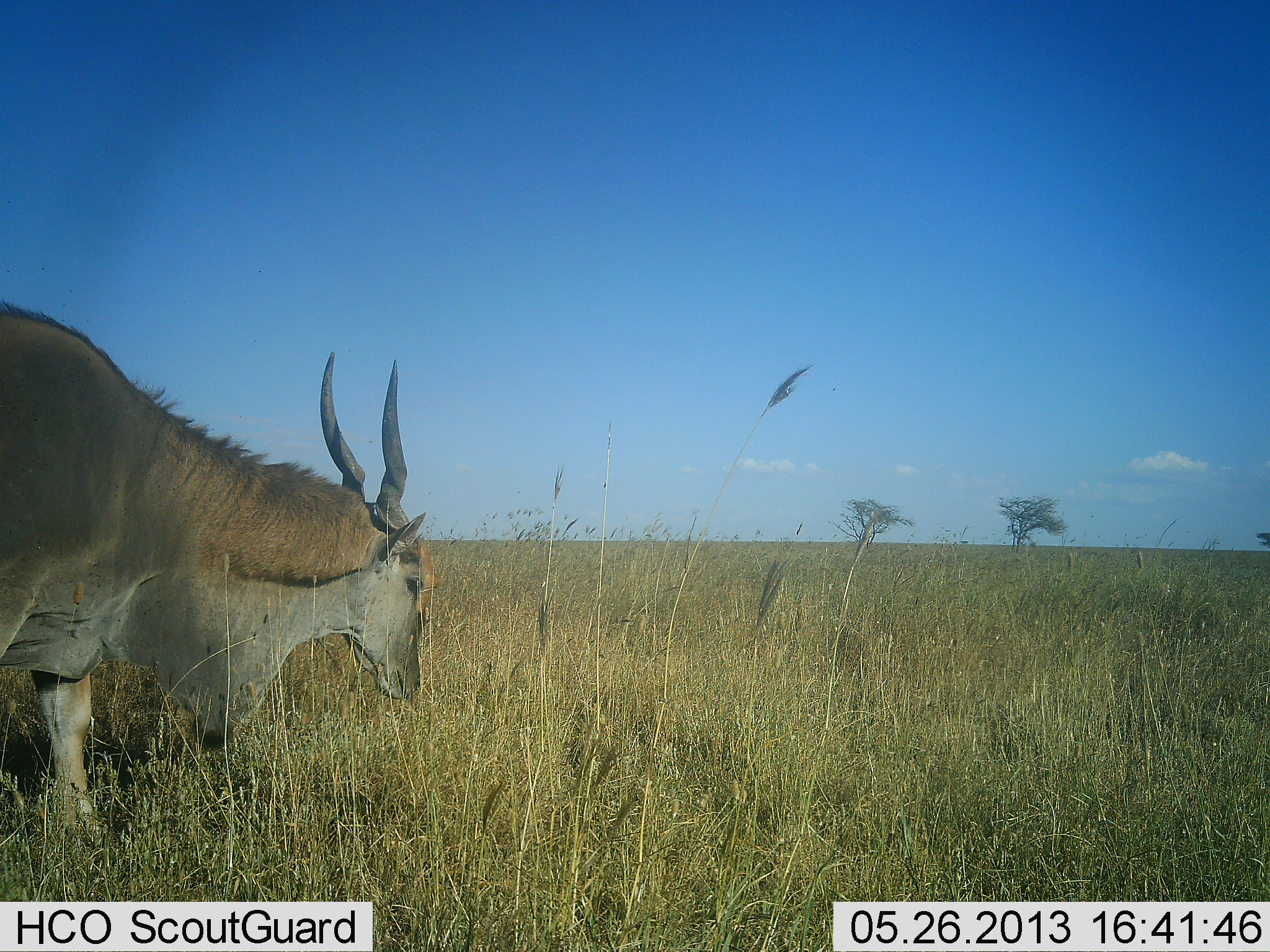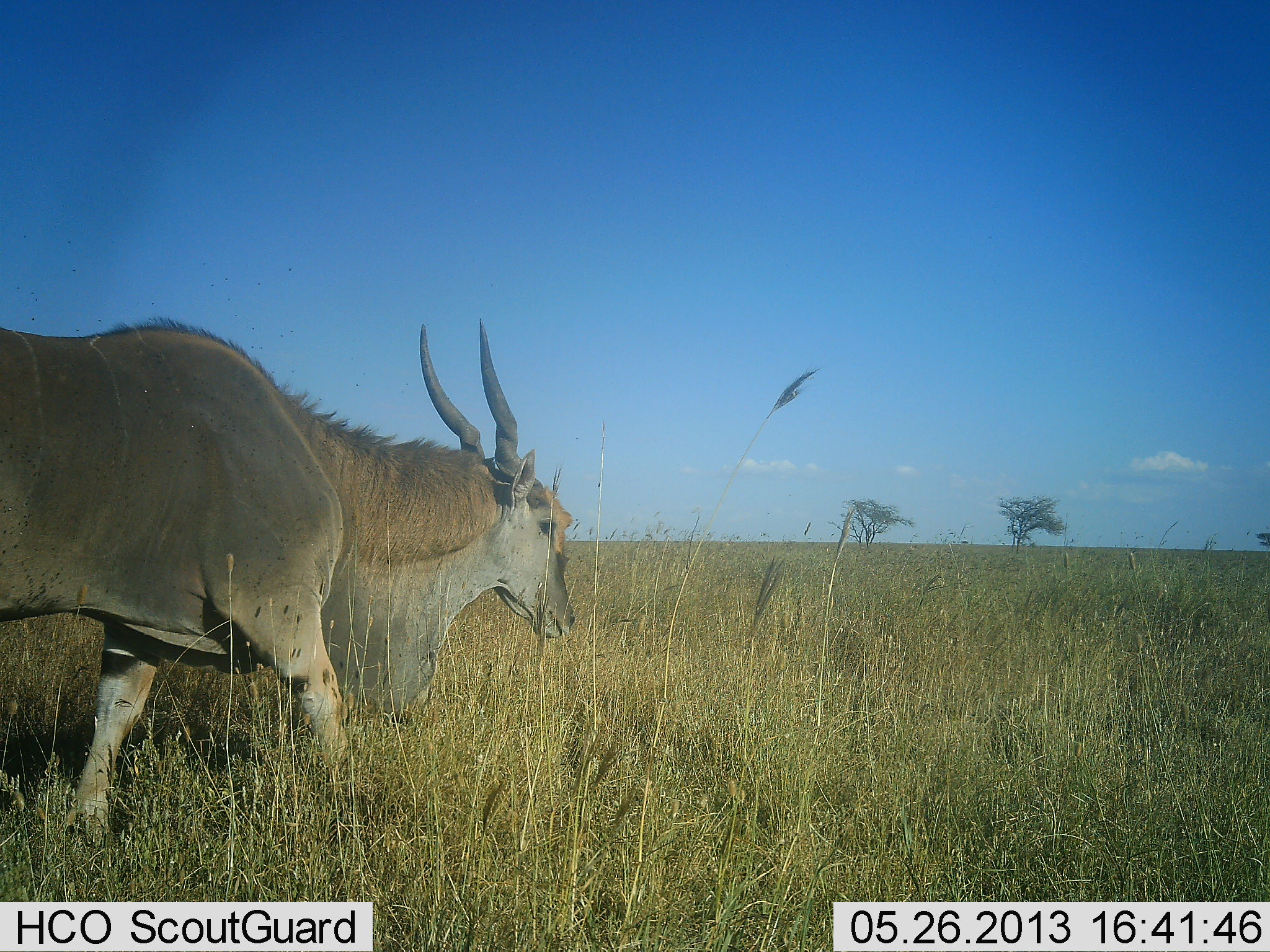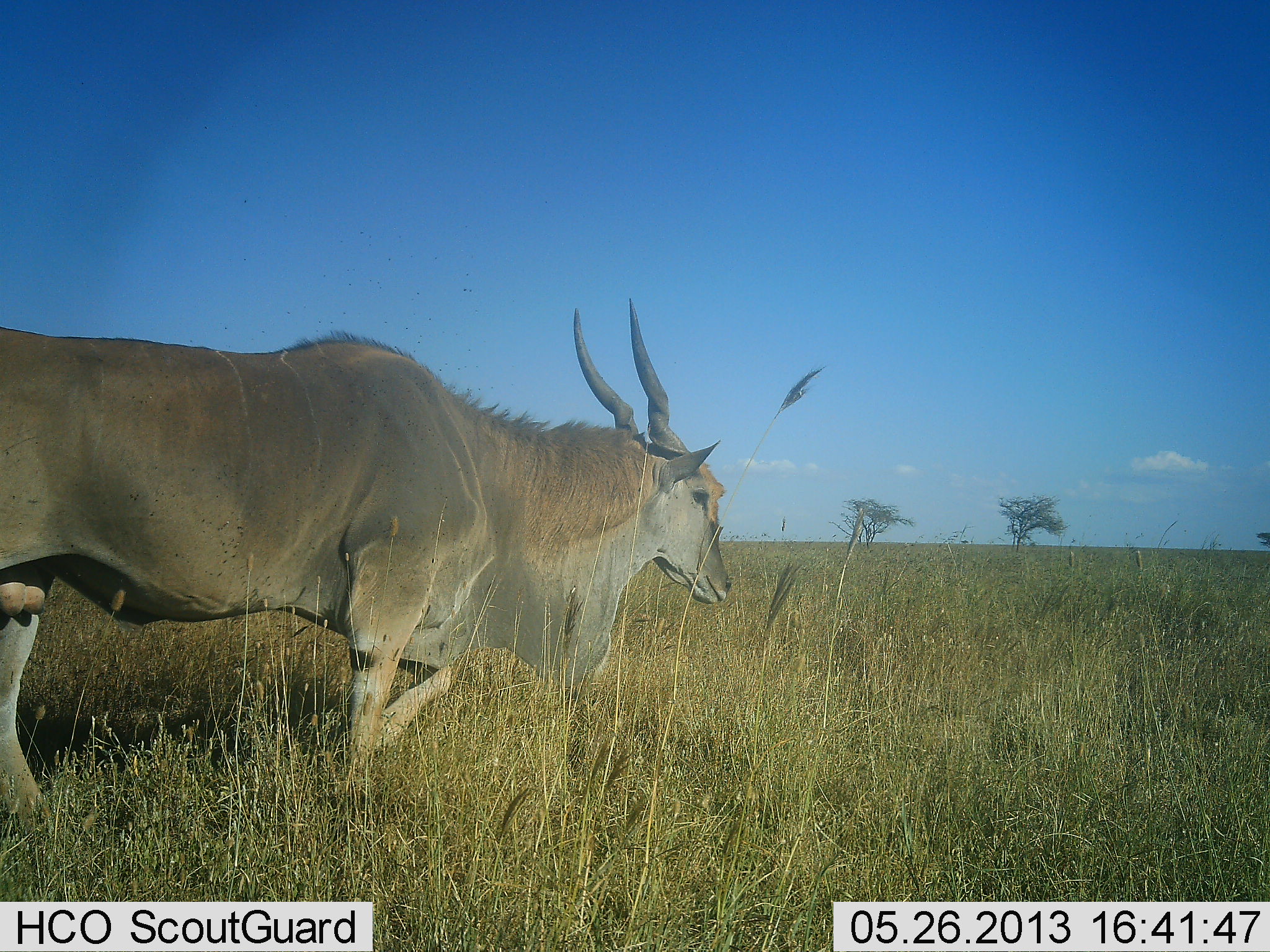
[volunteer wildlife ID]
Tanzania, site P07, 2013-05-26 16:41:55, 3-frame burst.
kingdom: Animalia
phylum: Chordata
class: Mammalia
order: Artiodactyla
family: Bovidae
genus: Tragelaphus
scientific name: Tragelaphus oryx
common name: eland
Eland (Tragelaphus oryx), count 1. Behavior (volunteer vote fractions): standing 7%, resting 0%, moving 93%, interacting 0%. Young present (vote fraction): 0%. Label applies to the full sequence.